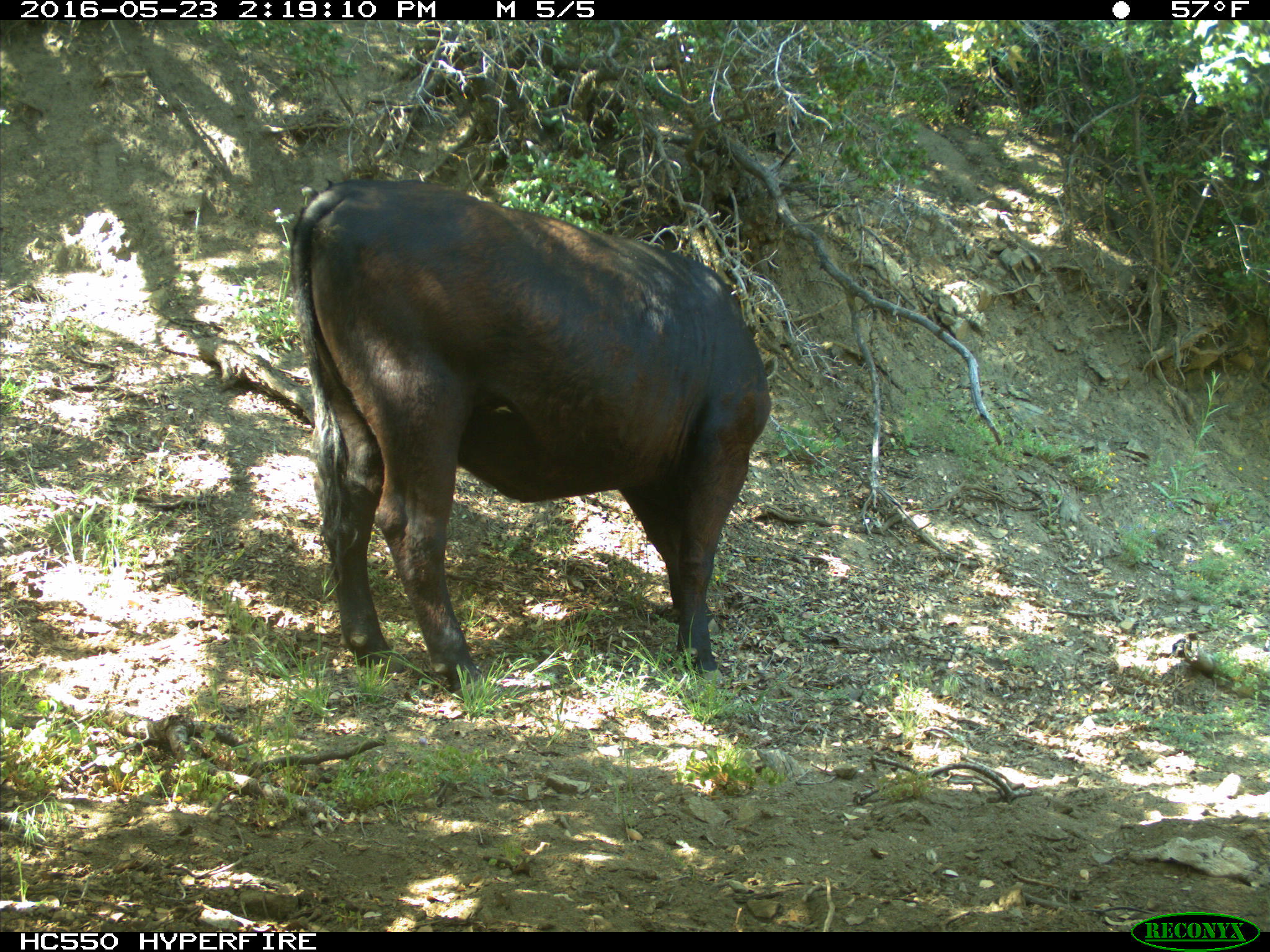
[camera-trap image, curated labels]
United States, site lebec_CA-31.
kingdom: Animalia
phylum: Chordata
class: Mammalia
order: Artiodactyla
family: Bovidae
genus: Bos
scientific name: Bos taurus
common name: domestic cow